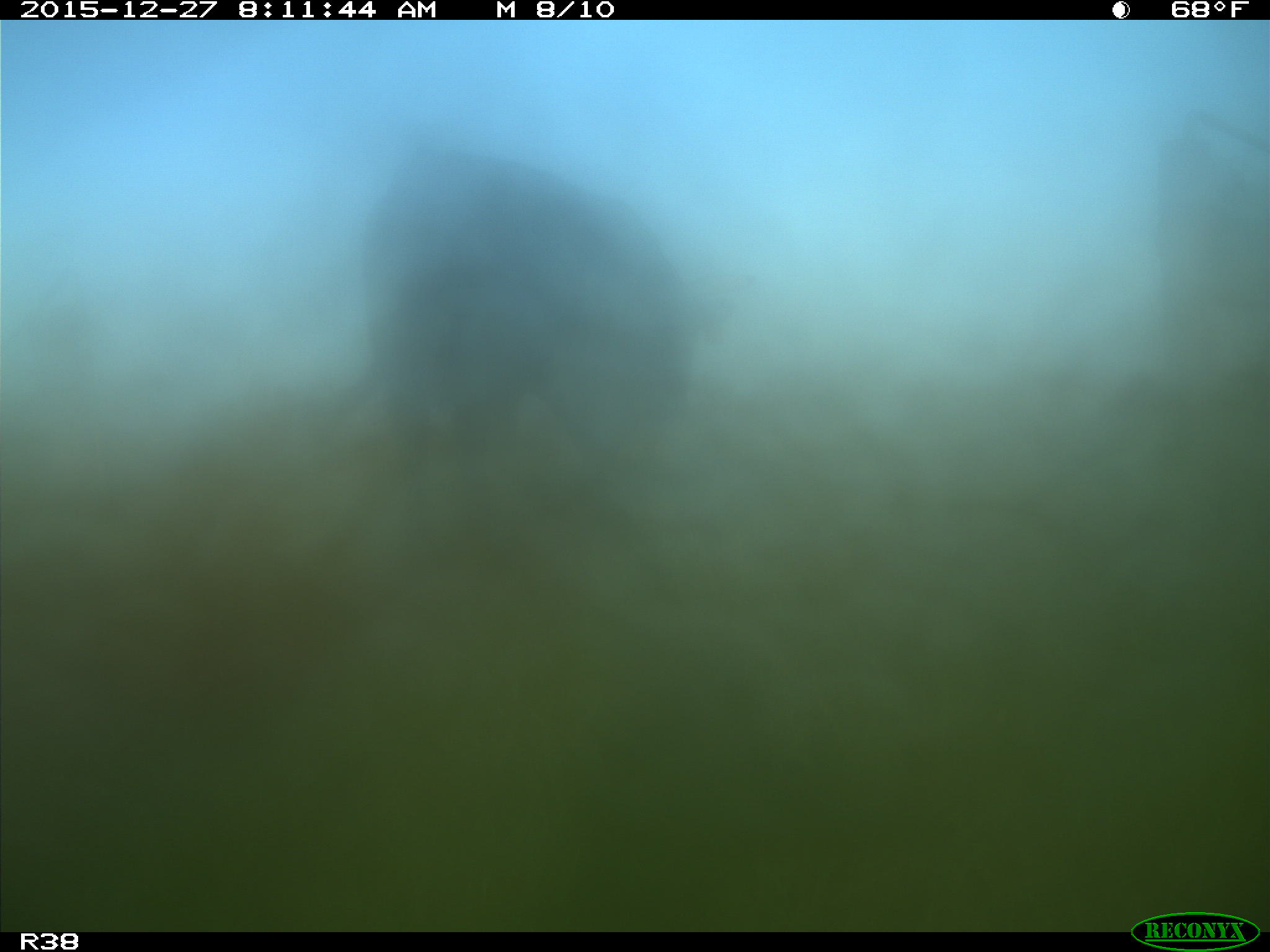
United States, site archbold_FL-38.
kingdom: Animalia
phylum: Chordata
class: Mammalia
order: Artiodactyla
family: Bovidae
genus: Bos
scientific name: Bos taurus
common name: domestic cow